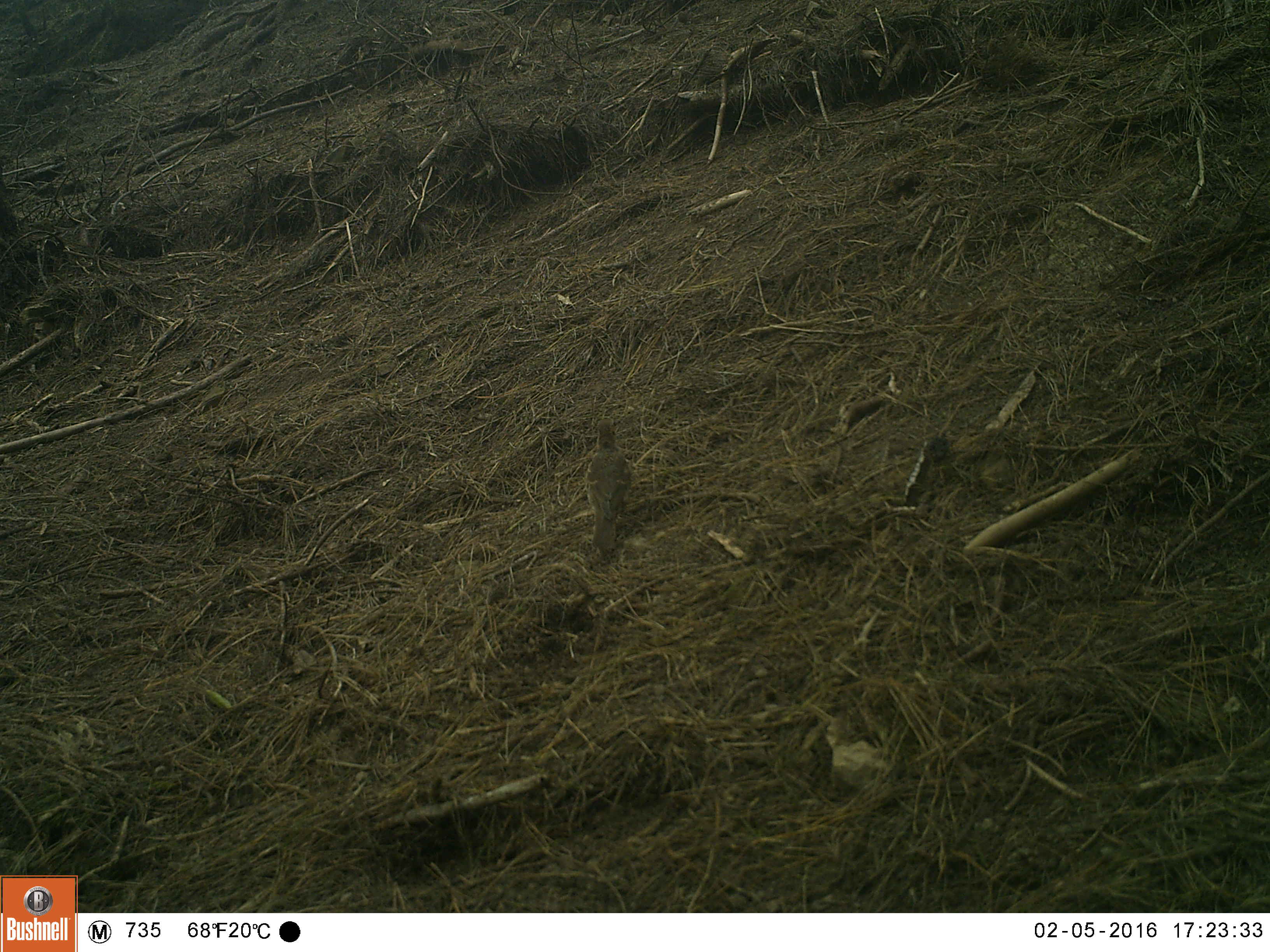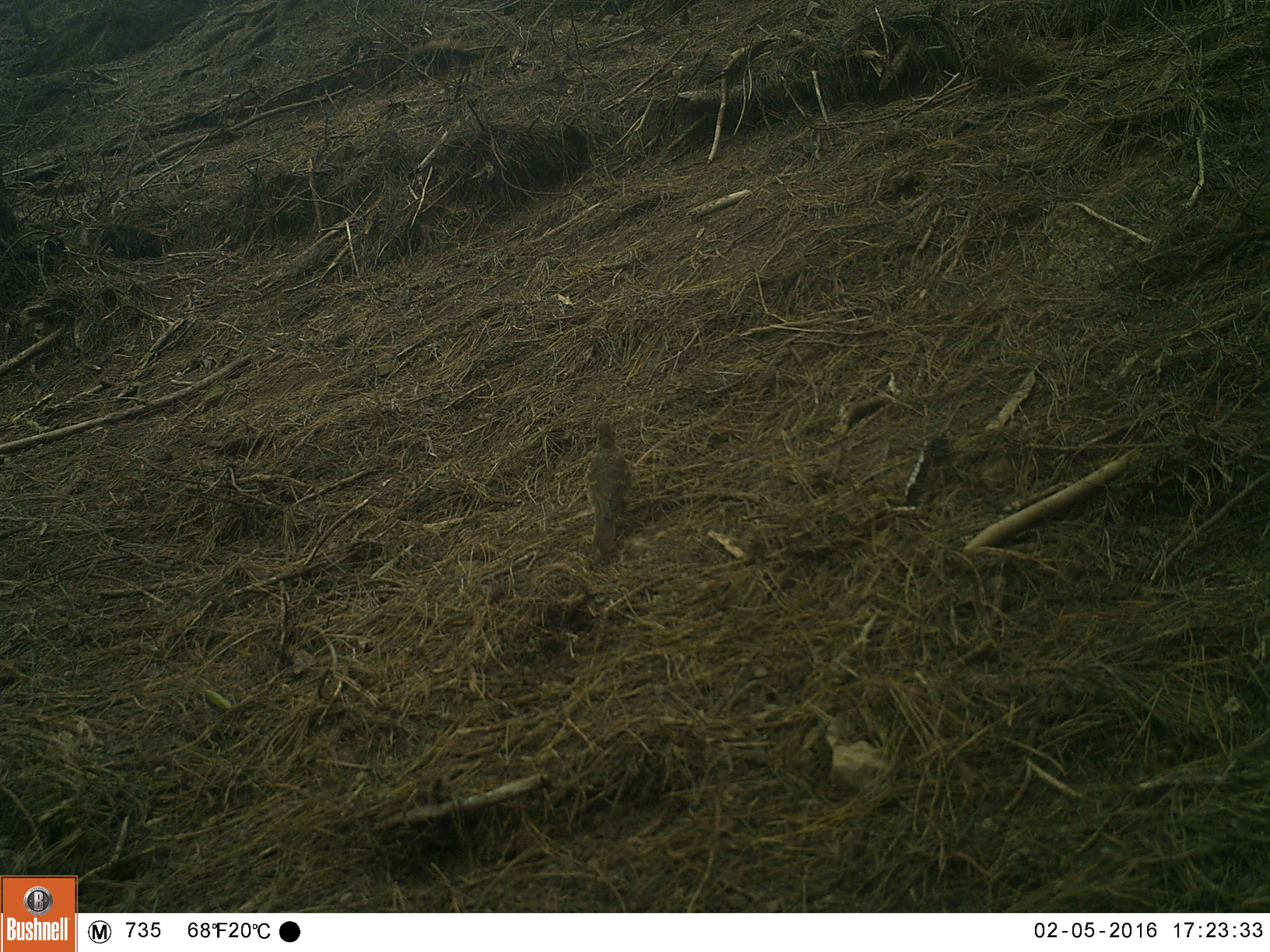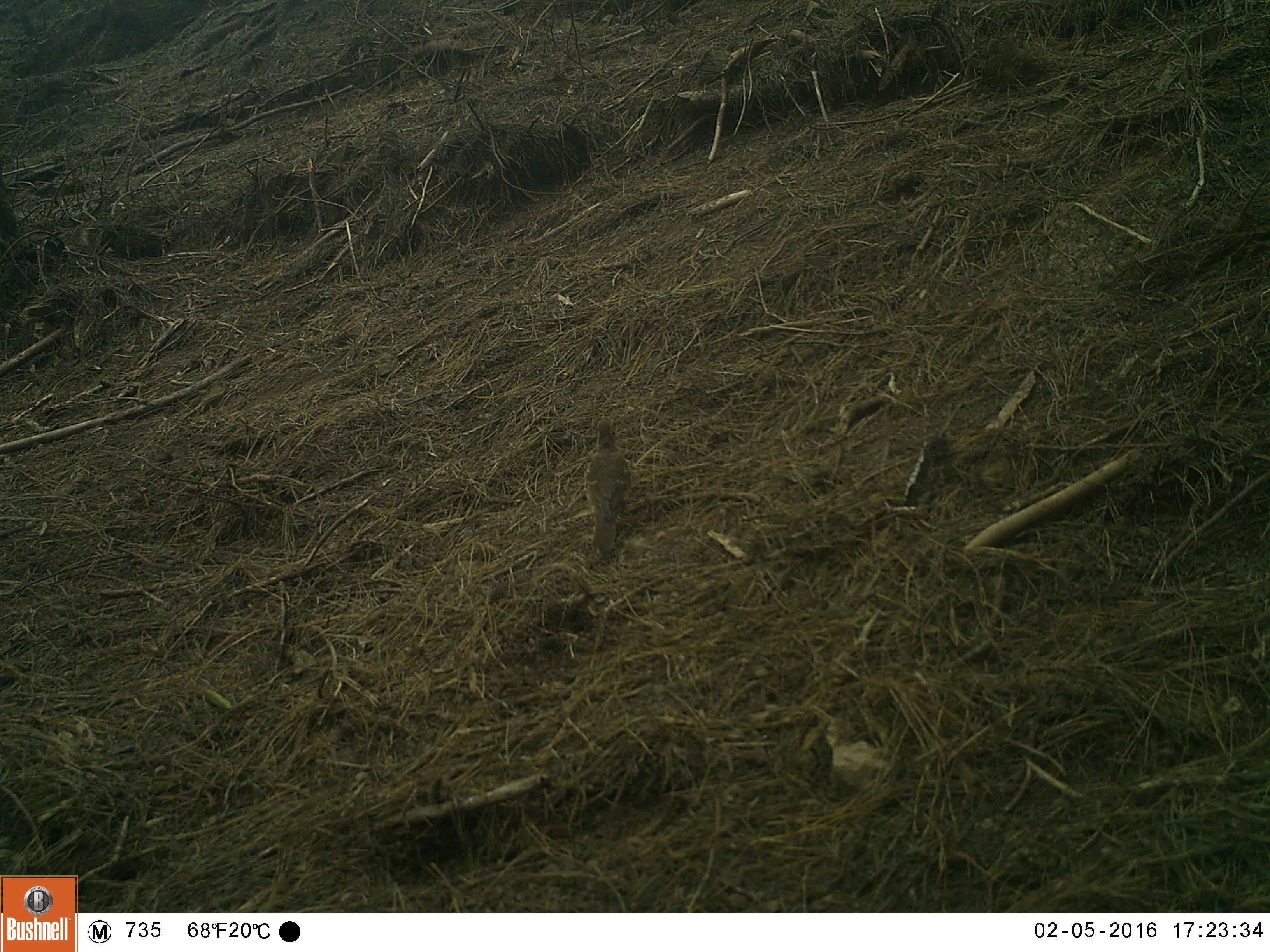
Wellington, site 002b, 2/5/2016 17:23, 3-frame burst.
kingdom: Animalia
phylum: Chordata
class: Aves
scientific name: Aves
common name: bird